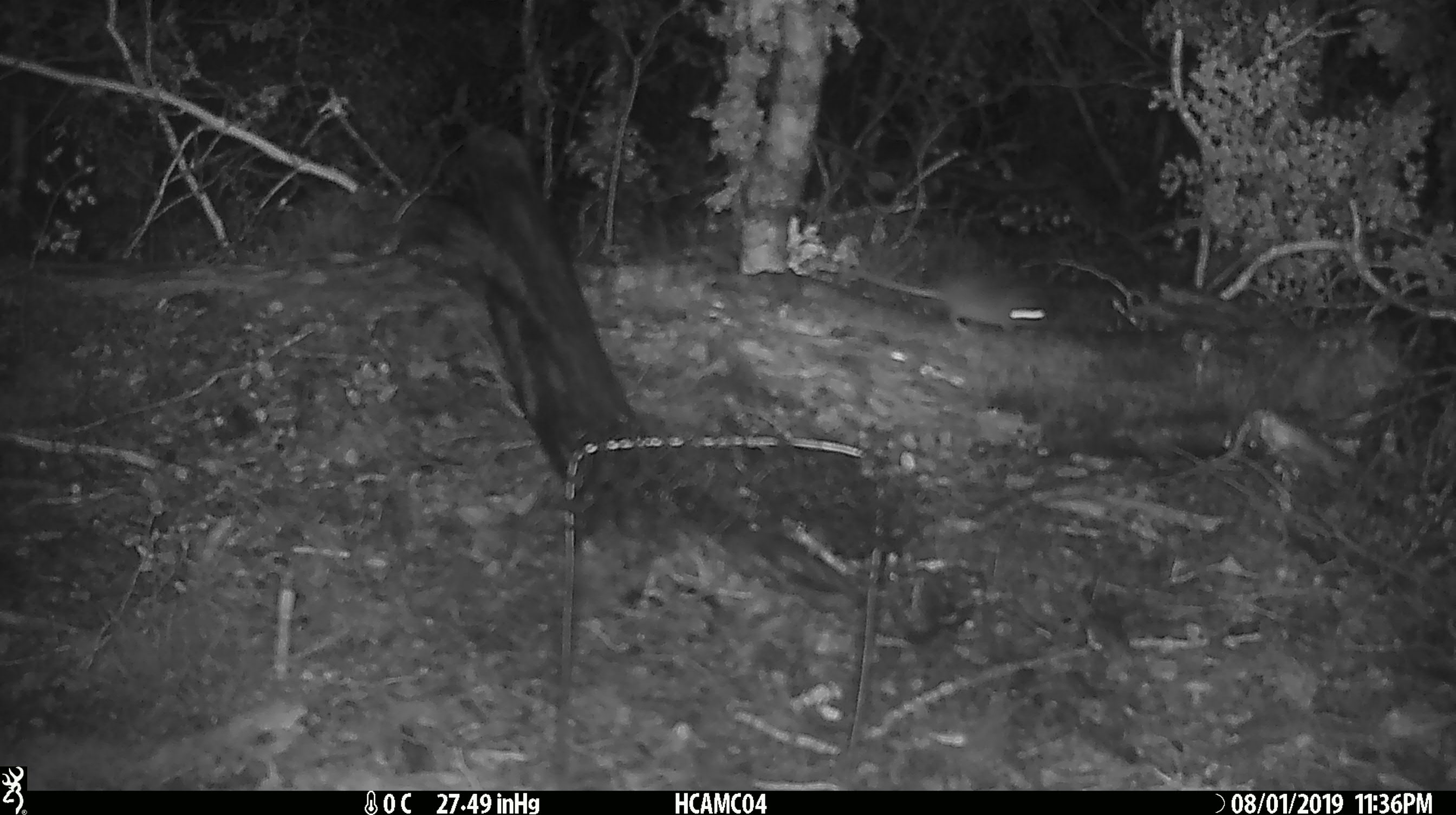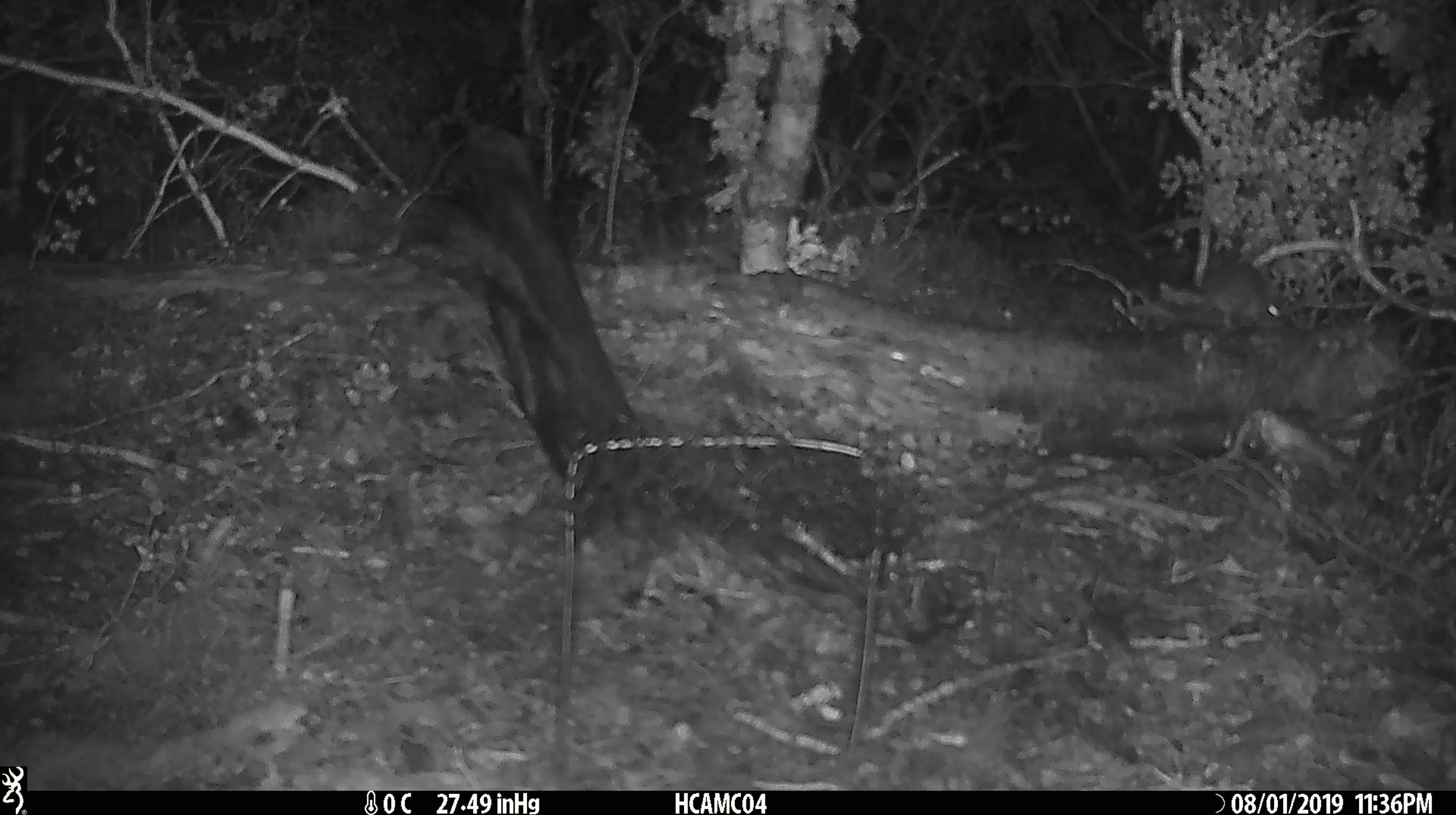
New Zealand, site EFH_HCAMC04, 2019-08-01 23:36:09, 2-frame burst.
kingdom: Animalia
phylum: Chordata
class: Mammalia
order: Rodentia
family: Muridae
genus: Mus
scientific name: Mus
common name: mouse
Mouse (Mus).